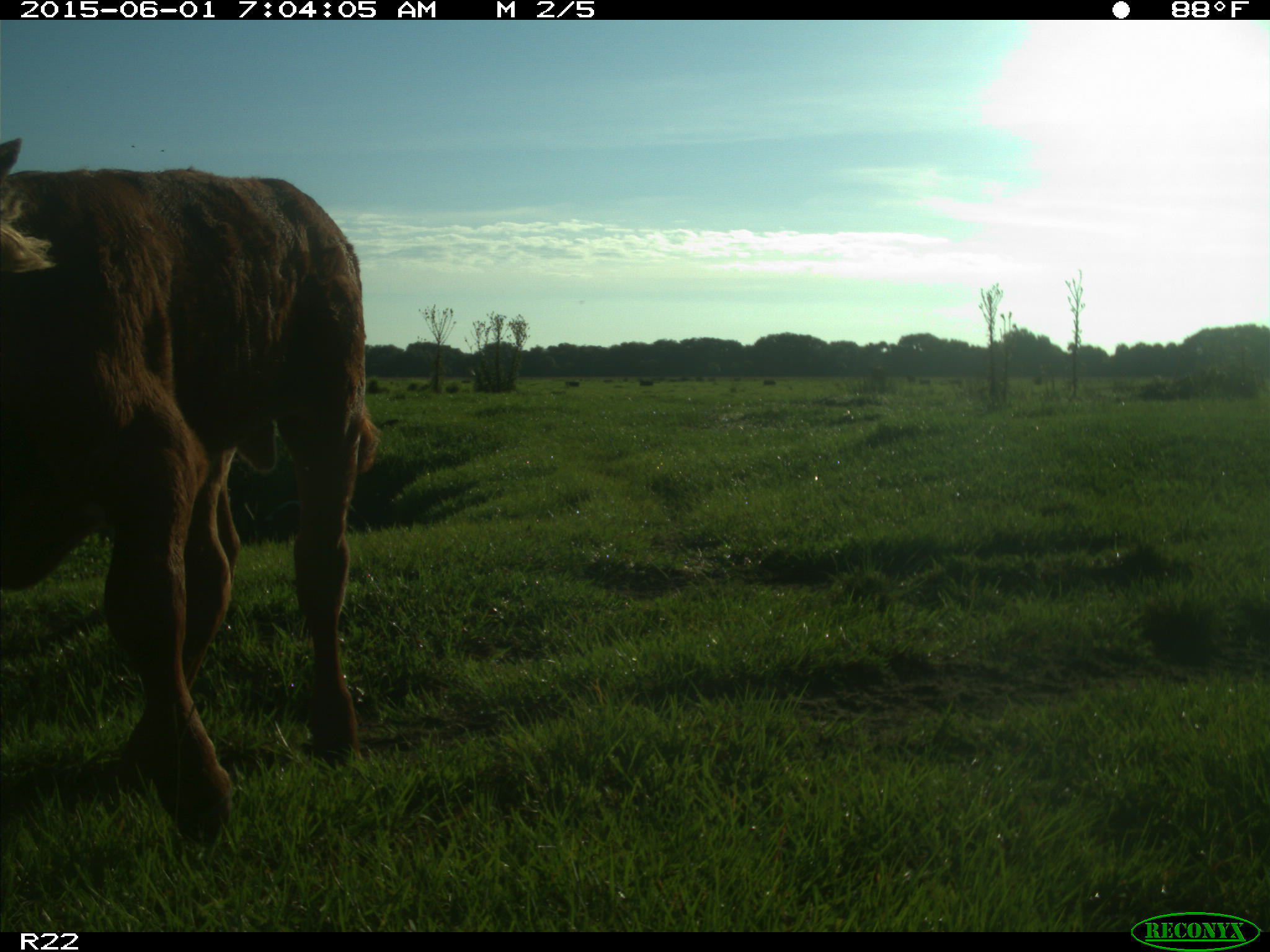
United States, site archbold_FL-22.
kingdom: Animalia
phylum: Chordata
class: Mammalia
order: Artiodactyla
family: Bovidae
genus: Bos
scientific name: Bos taurus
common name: domestic cow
Bos taurus (domestic cow).